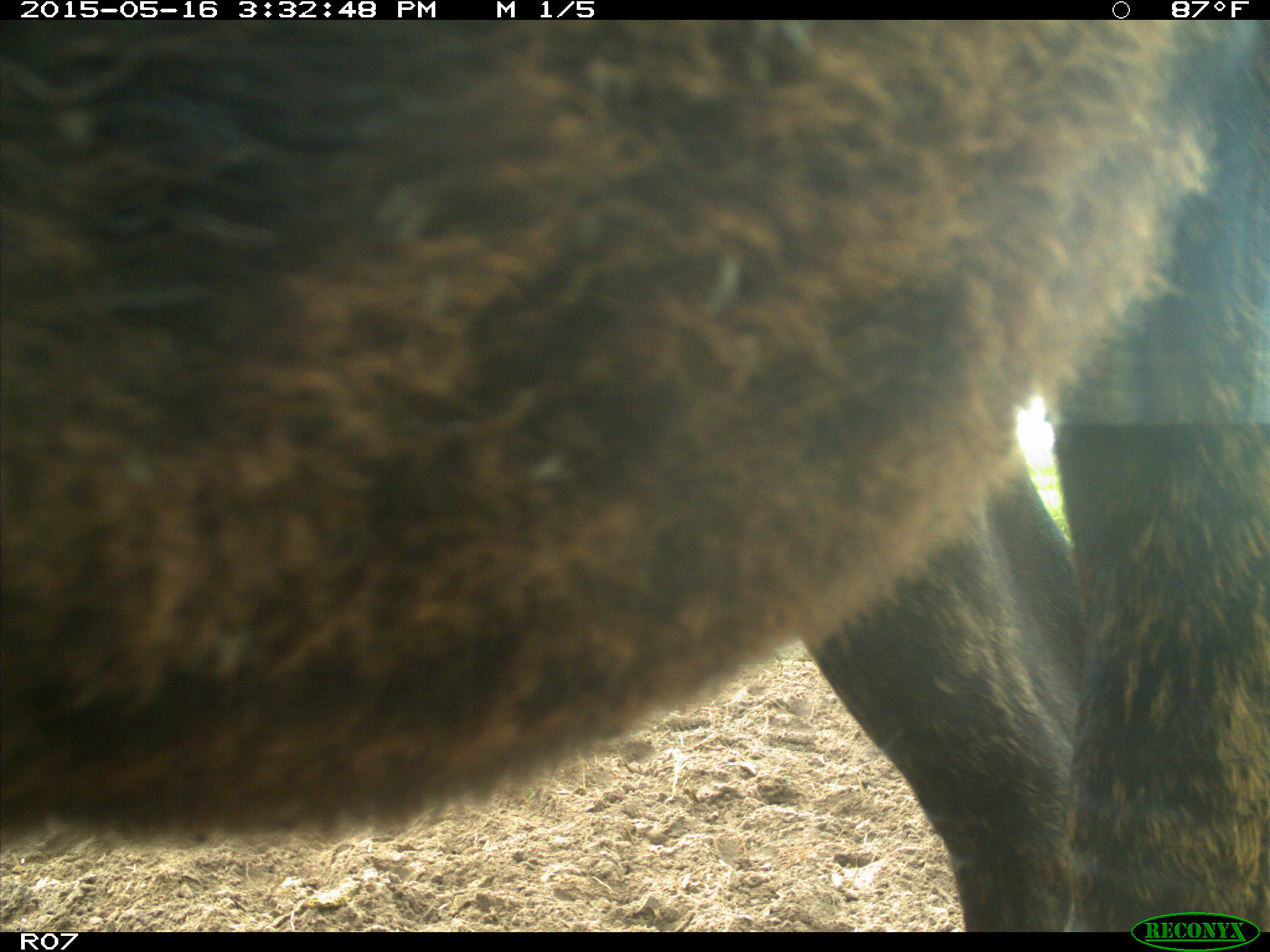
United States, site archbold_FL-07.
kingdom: Animalia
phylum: Chordata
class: Mammalia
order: Artiodactyla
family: Bovidae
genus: Bos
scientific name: Bos taurus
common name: domestic cow